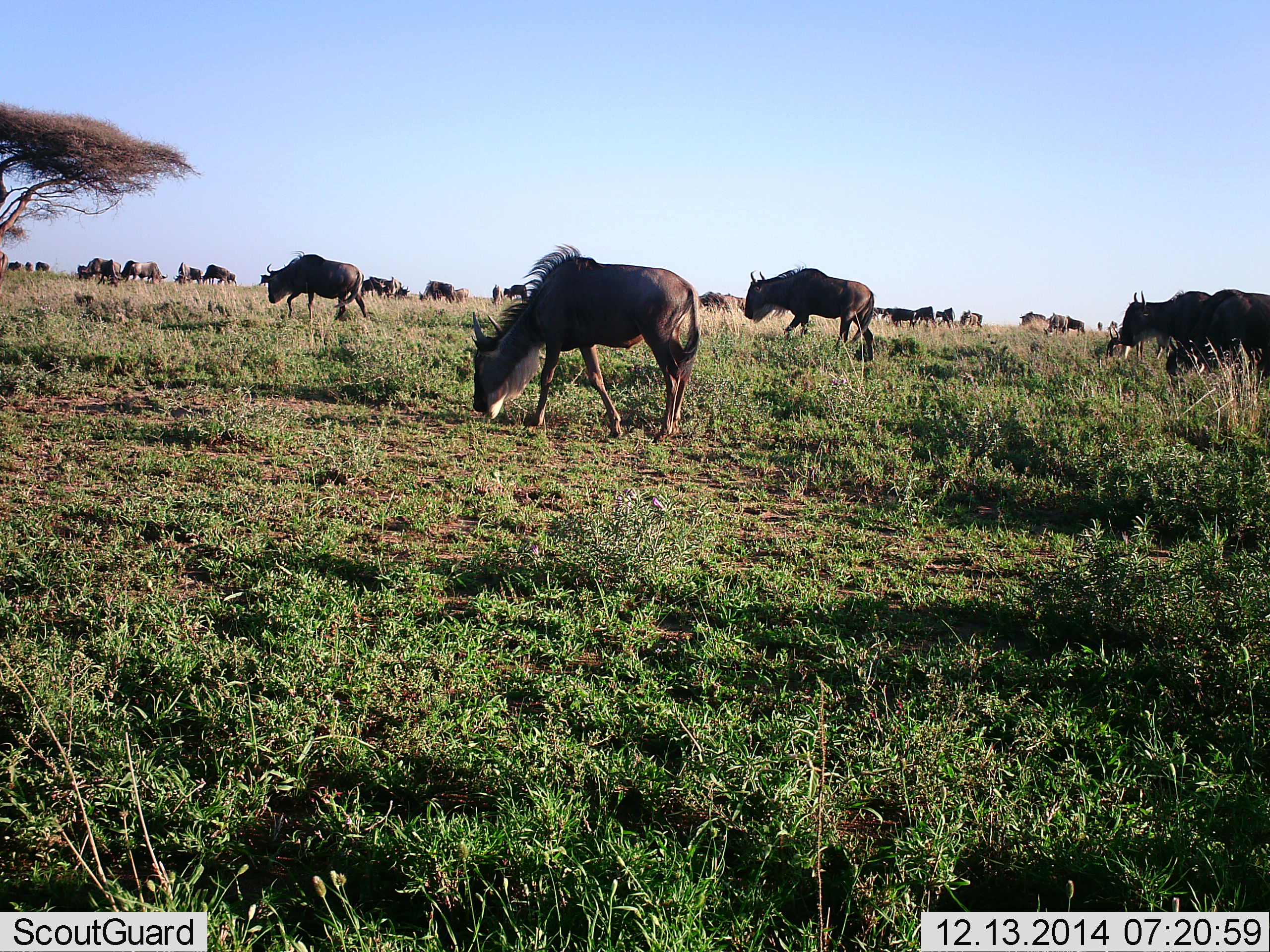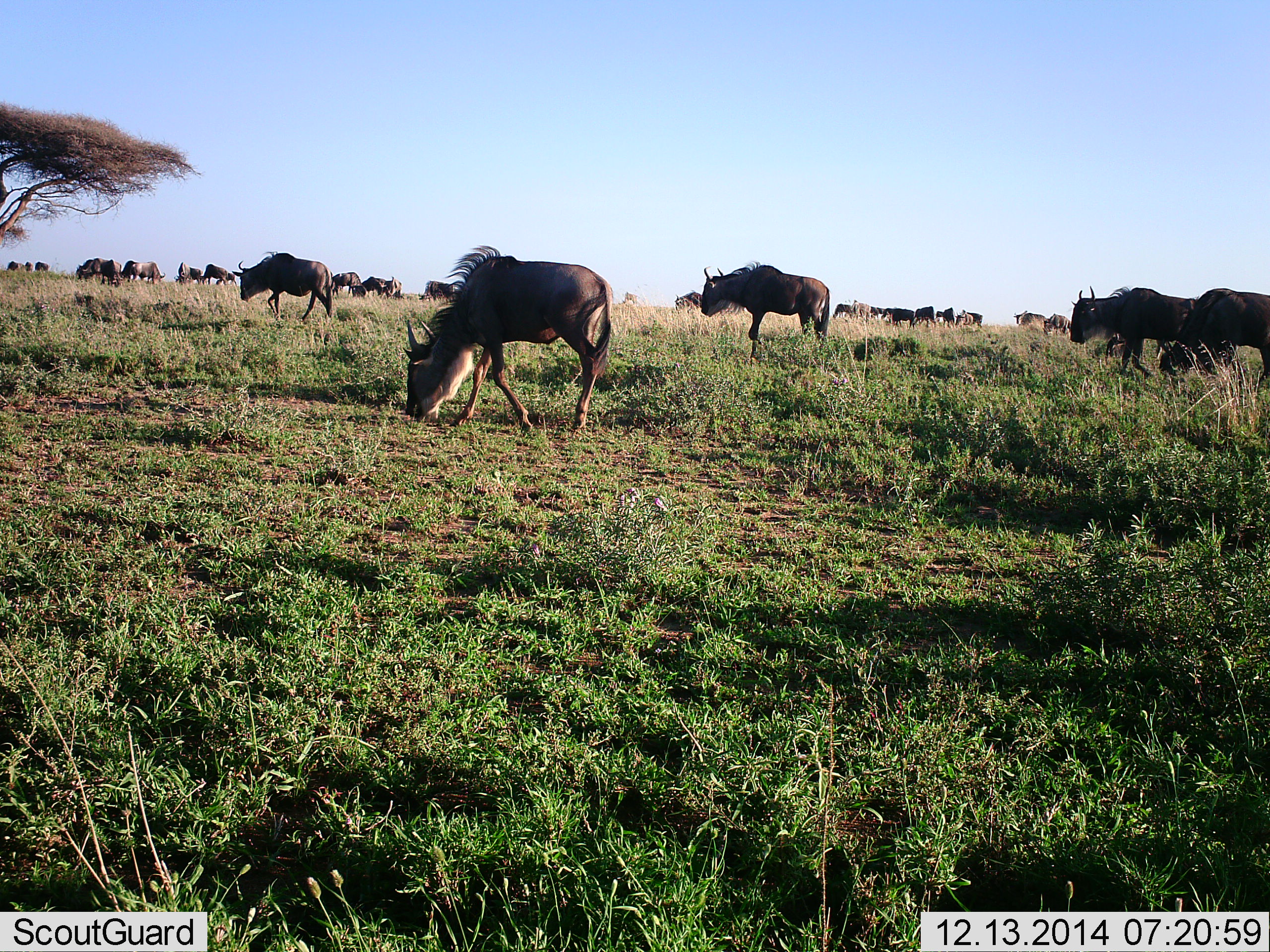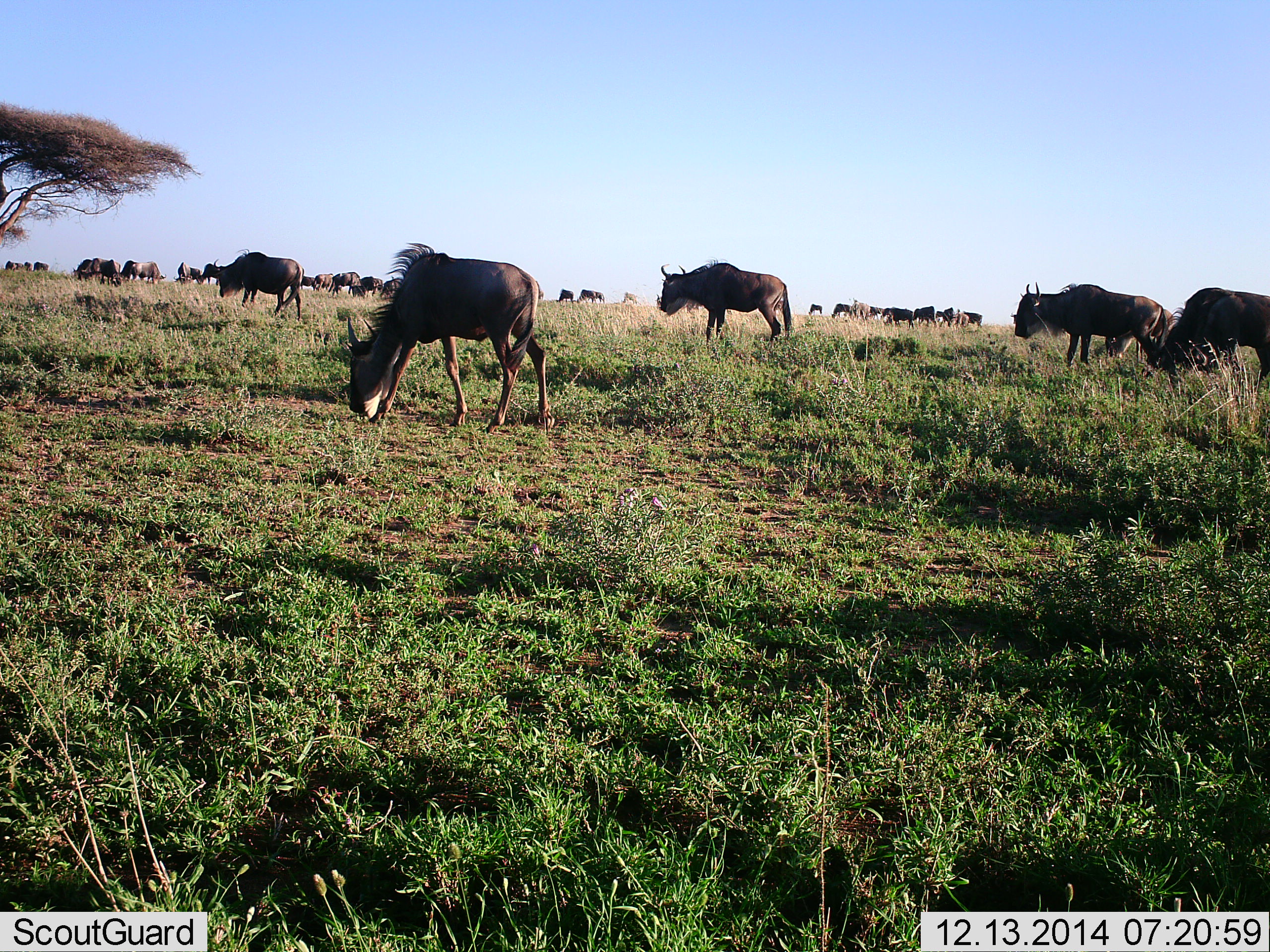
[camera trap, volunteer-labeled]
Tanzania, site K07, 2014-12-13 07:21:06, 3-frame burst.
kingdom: Animalia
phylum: Chordata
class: Mammalia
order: Artiodactyla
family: Bovidae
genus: Connochaetes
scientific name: Connochaetes taurinus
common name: blue wildebeest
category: wildebeest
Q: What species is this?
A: Wildebeest (blue wildebeest) (Connochaetes taurinus).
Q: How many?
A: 11-50.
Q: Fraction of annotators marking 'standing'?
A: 55%.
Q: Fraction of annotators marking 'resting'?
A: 9%.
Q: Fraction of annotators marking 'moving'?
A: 55%.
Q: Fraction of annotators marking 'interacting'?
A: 0%.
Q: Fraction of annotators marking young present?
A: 0%.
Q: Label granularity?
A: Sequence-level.